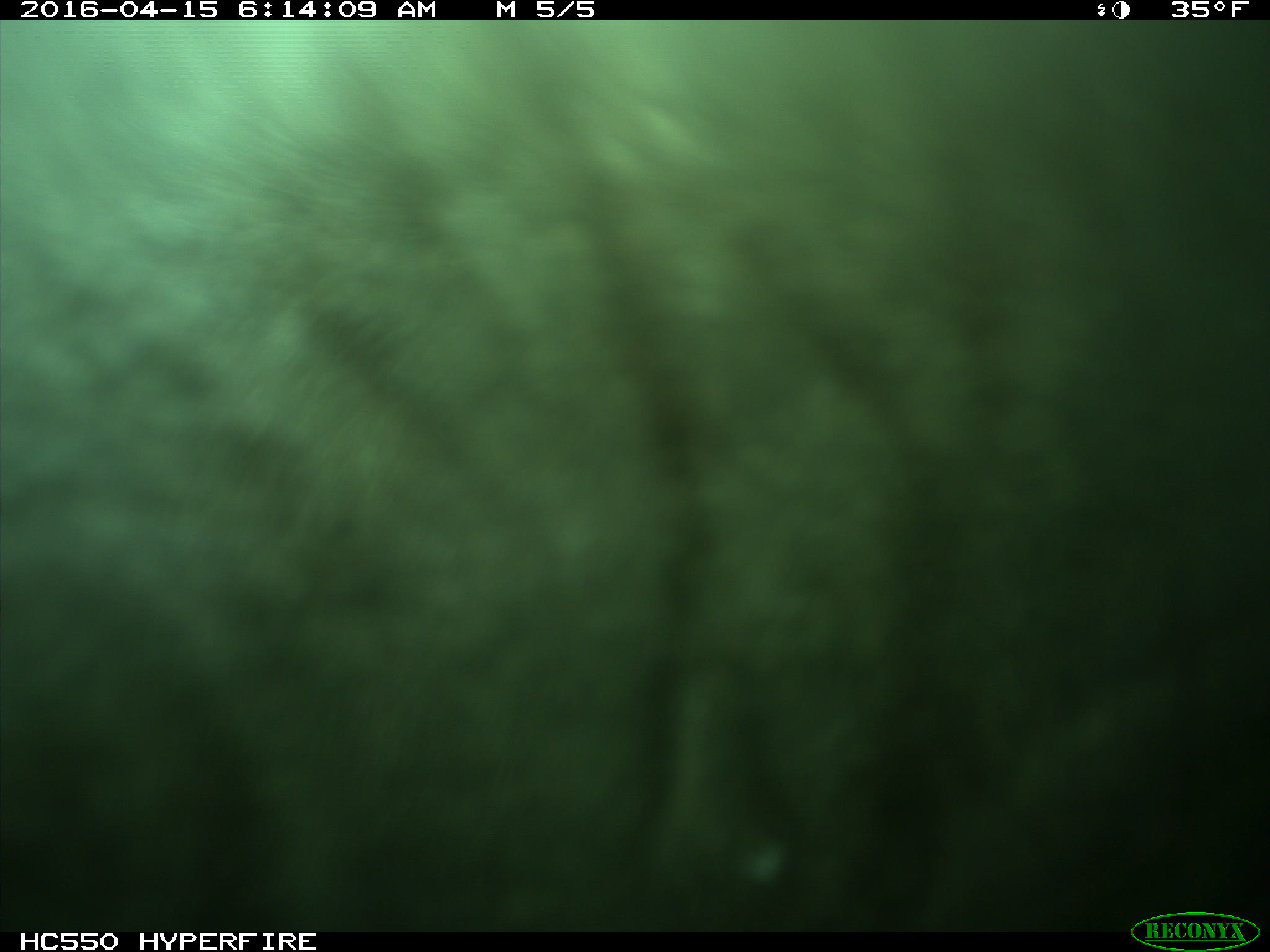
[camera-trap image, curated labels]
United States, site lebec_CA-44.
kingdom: Animalia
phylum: Chordata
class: Mammalia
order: Artiodactyla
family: Bovidae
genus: Bos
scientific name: Bos taurus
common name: domestic cow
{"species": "Bos taurus (domestic cow)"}